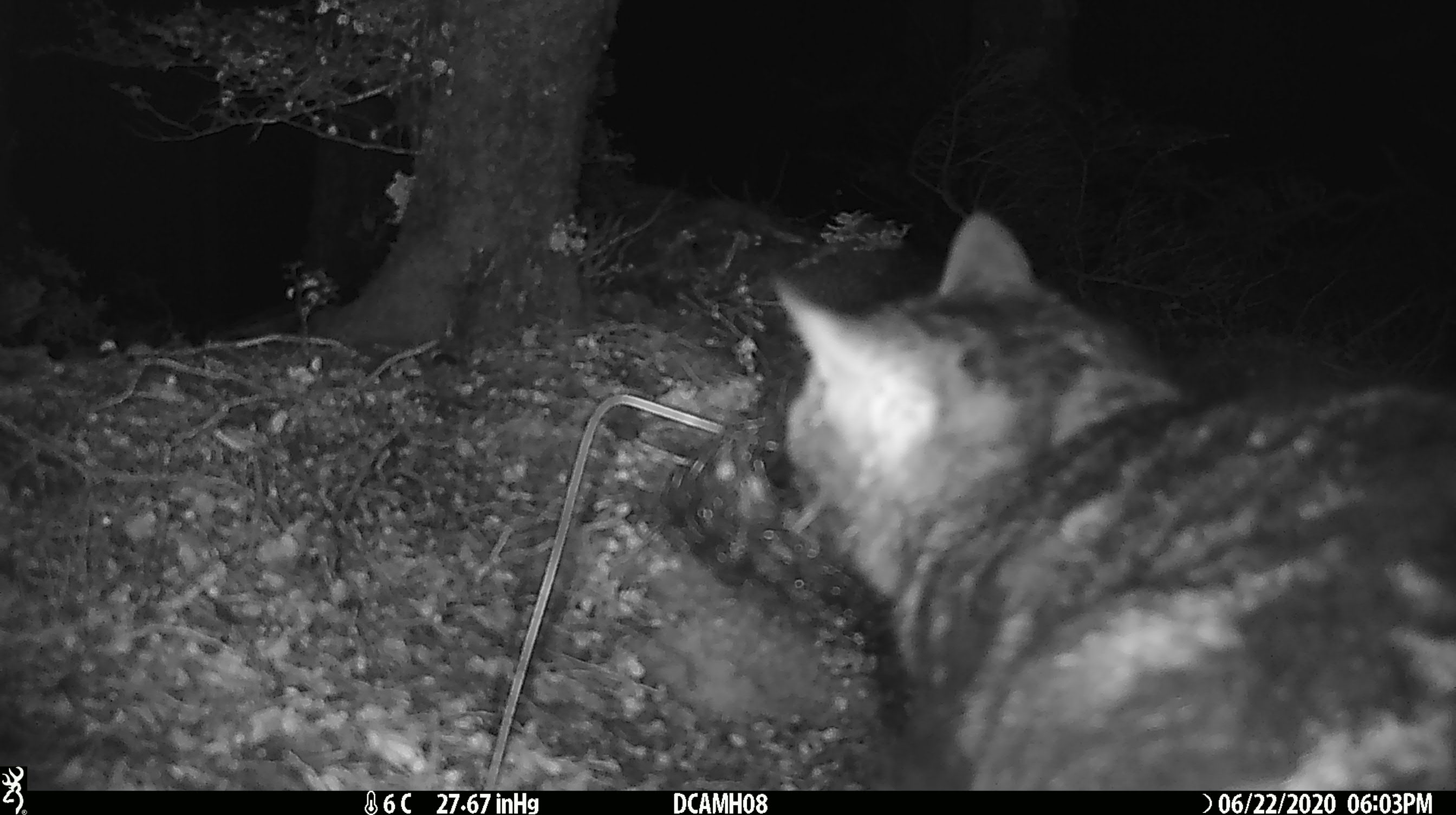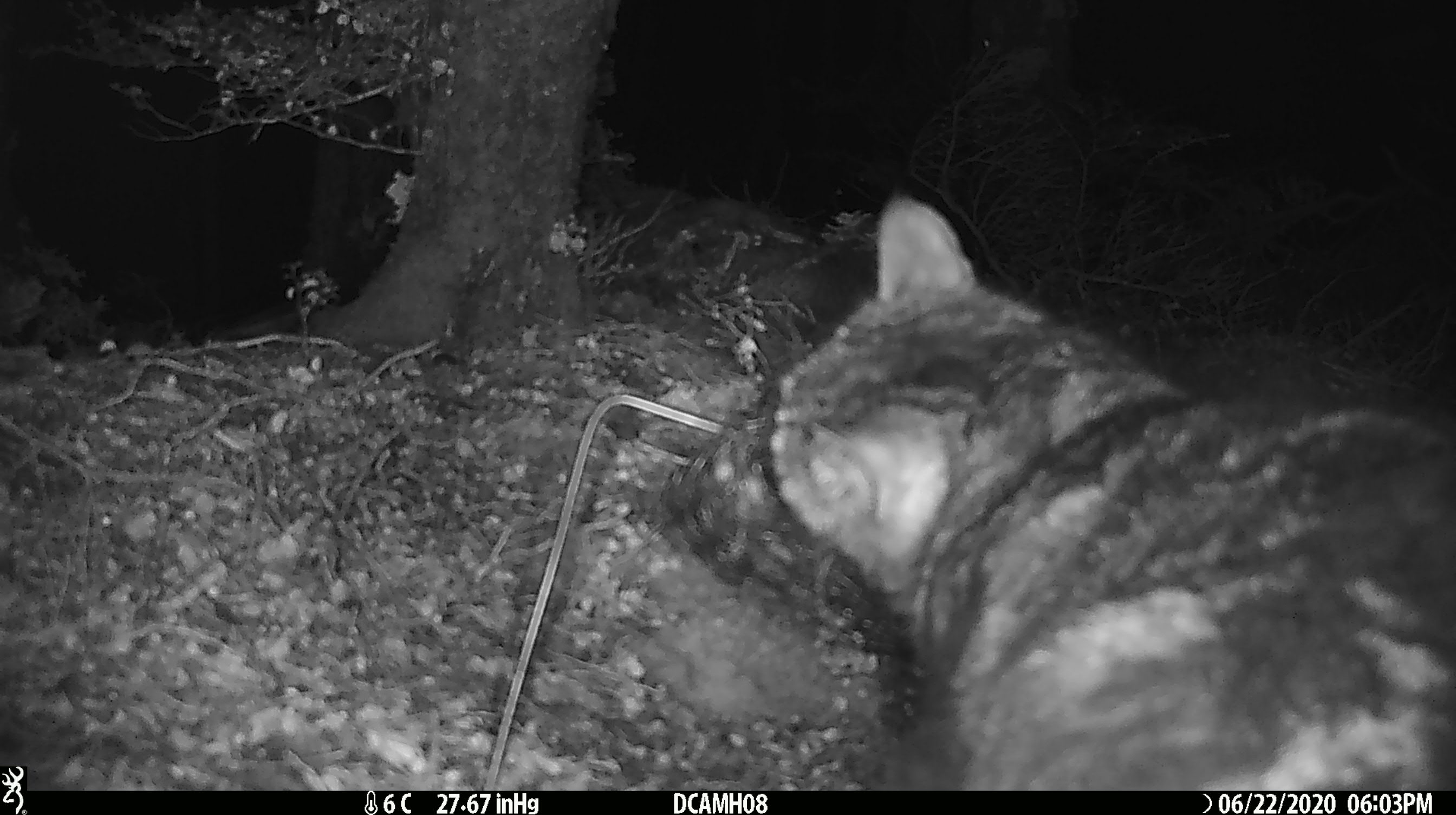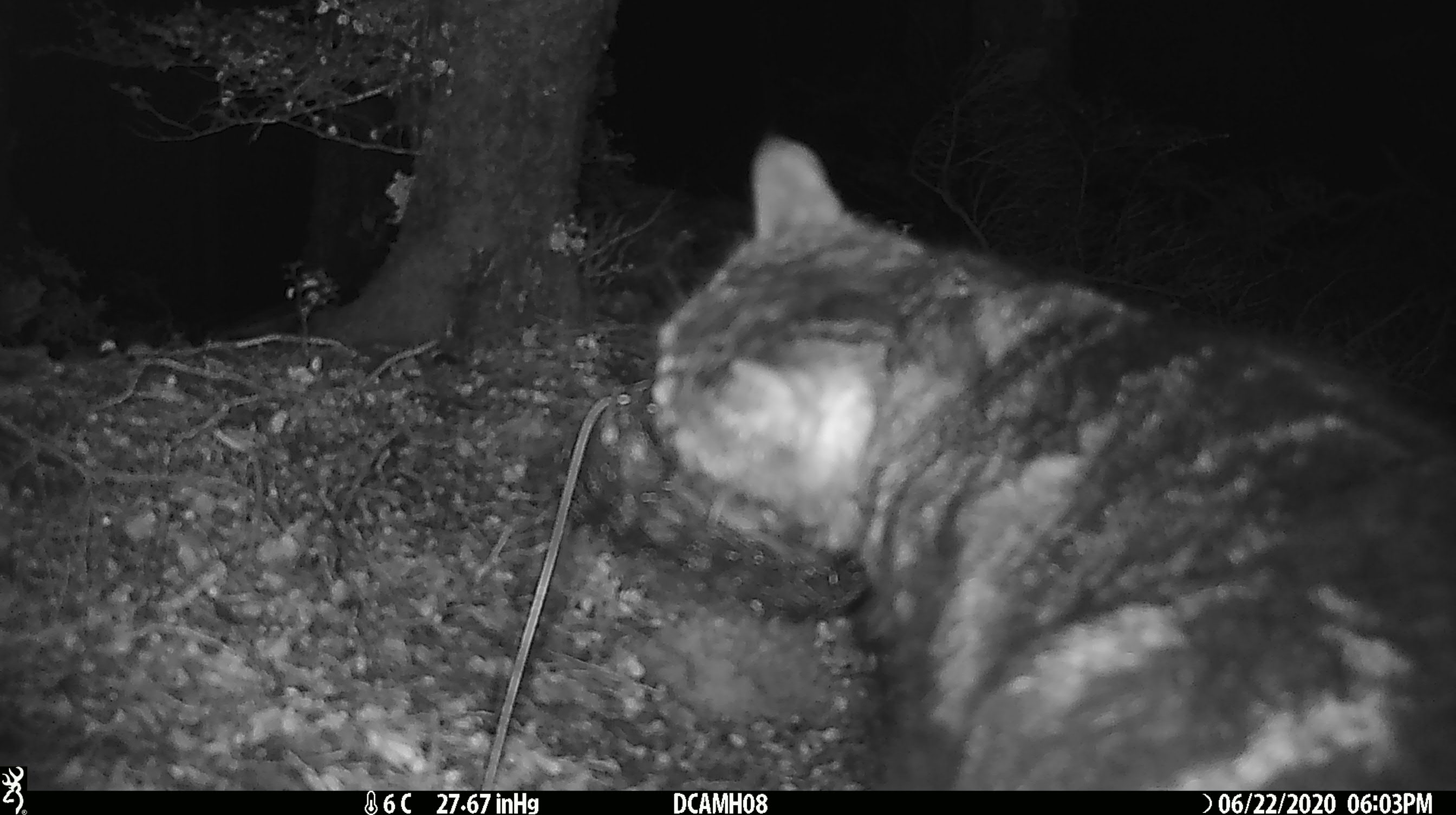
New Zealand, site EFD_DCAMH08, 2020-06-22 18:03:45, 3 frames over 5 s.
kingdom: Animalia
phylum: Chordata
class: Mammalia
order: Carnivora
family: Felidae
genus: Felis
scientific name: Felis catus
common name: domestic cat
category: cat